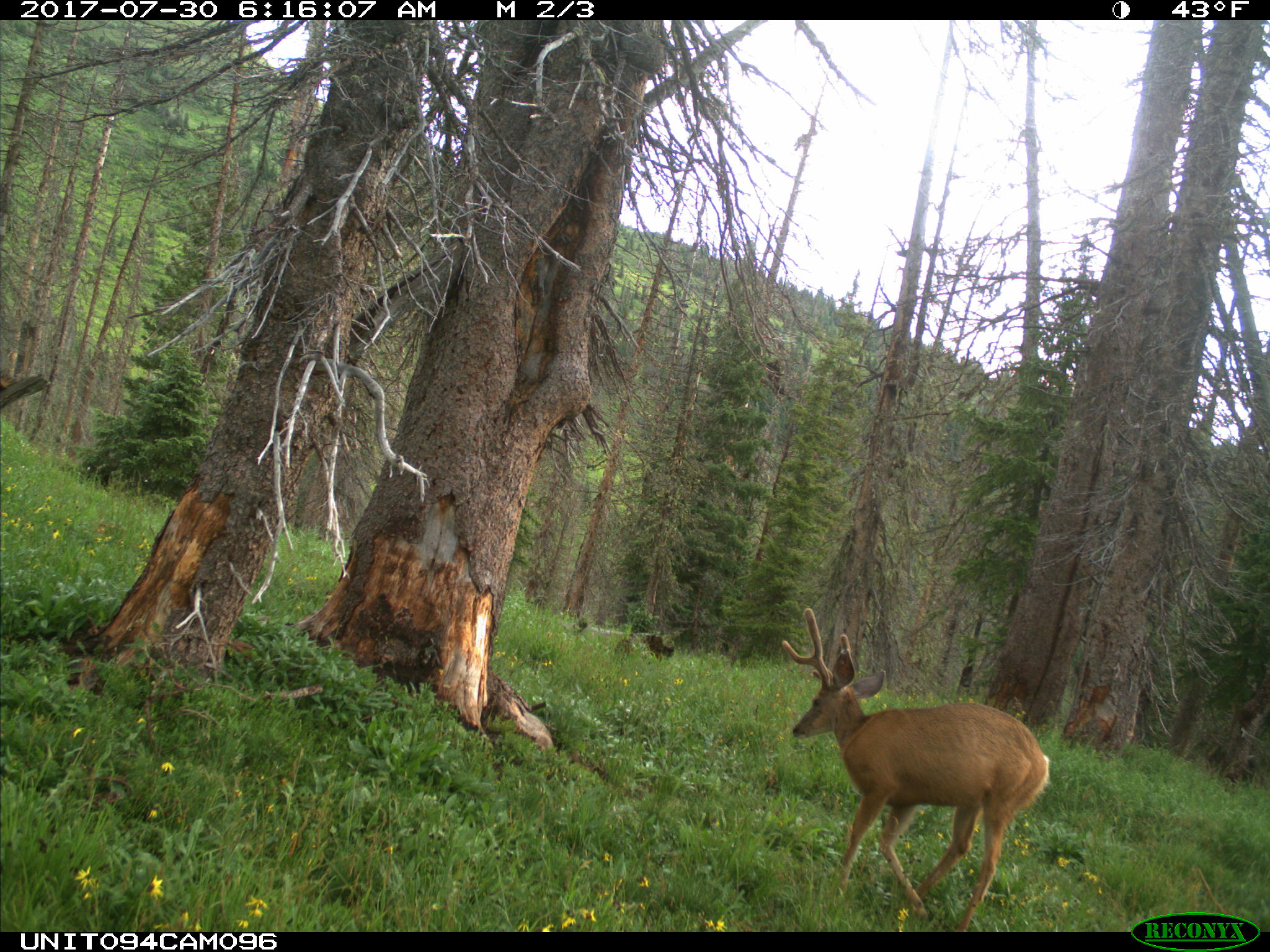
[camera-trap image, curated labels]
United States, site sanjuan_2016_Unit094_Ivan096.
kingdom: Animalia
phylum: Chordata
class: Mammalia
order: Artiodactyla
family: Cervidae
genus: Odocoileus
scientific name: Odocoileus hemionus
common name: mule deer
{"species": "Odocoileus hemionus (mule deer)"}